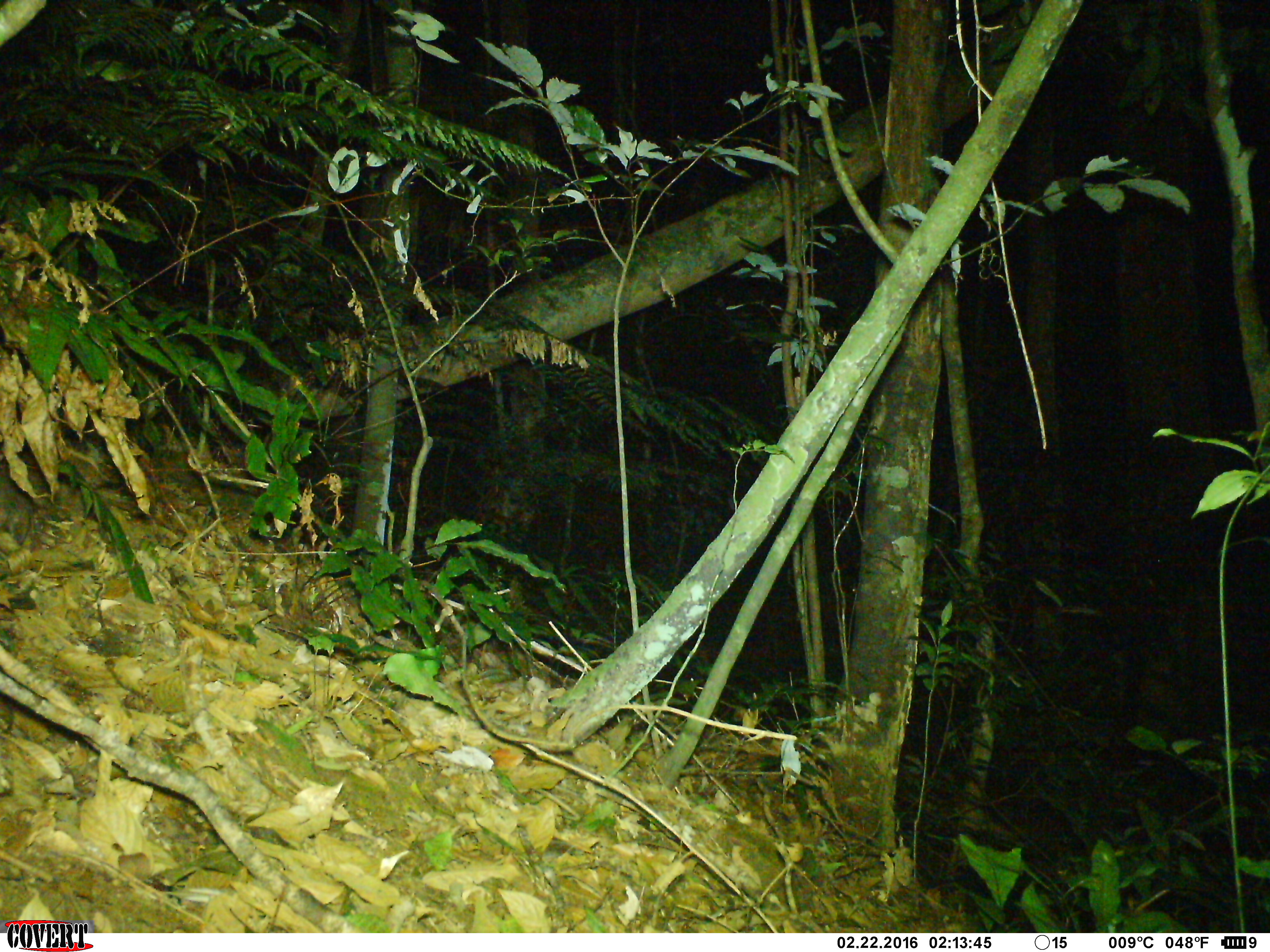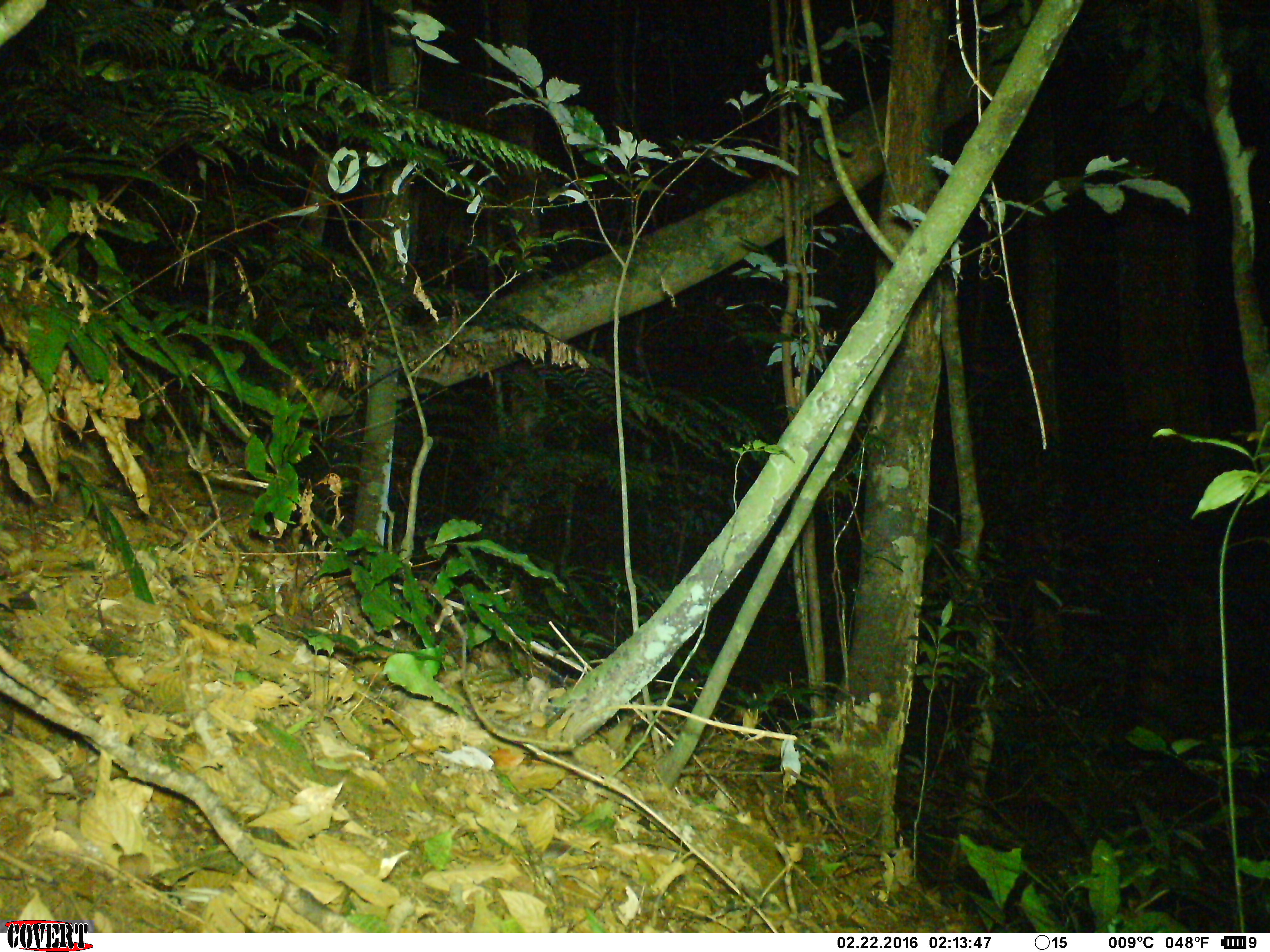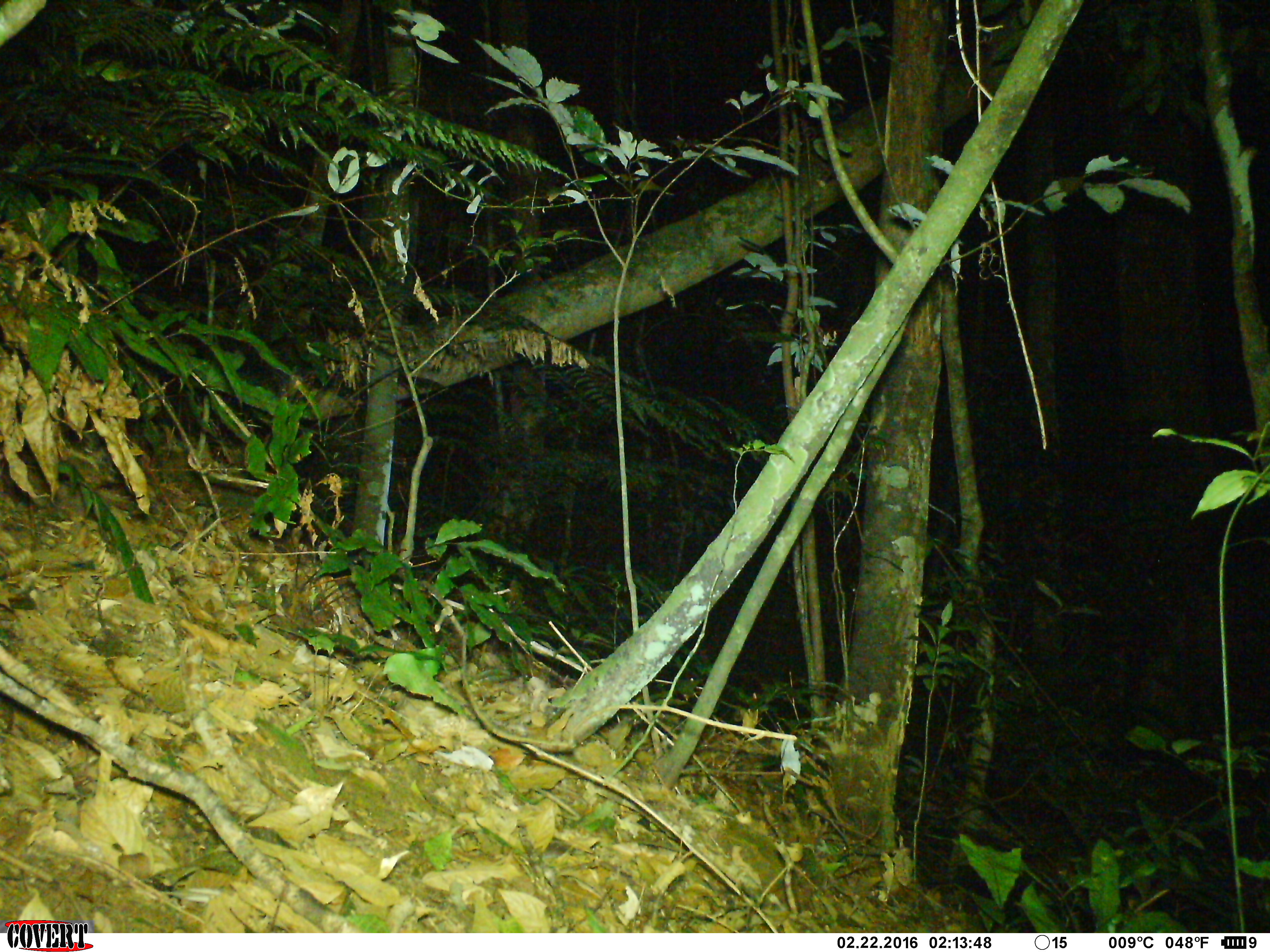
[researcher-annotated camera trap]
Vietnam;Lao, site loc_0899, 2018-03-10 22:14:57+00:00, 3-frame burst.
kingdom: Animalia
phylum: Chordata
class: Mammalia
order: Rodentia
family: Muridae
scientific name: Muridae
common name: old-world mice and rats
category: unidentified murid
Unidentified murid (old-world mice and rats) (Muridae). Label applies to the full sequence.